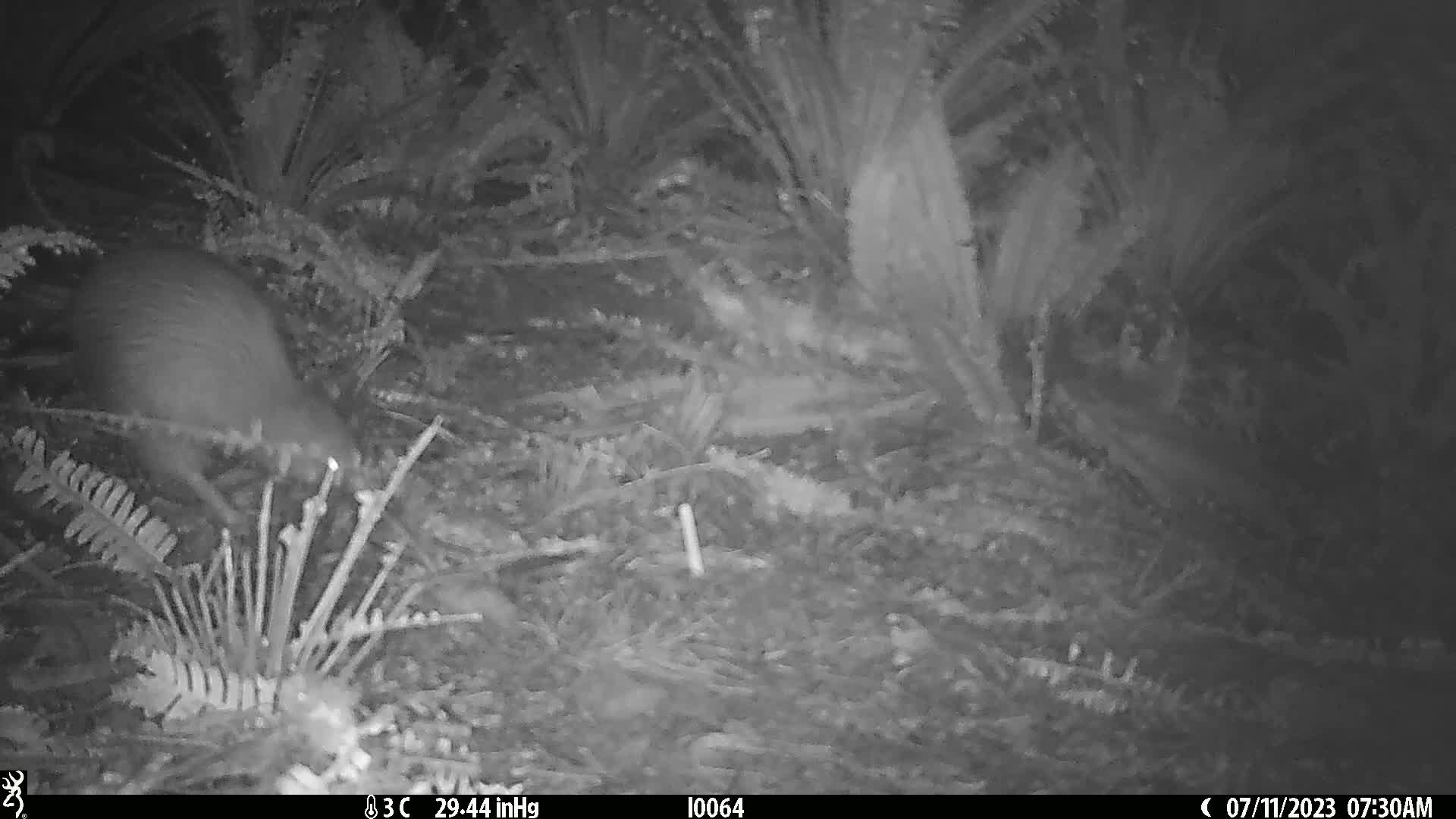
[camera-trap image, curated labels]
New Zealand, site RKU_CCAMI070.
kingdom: Animalia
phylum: Chordata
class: Aves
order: Apterygiformes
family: Apterygidae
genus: Apteryx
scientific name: Apteryx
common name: kiwi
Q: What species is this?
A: Kiwi (Apteryx).